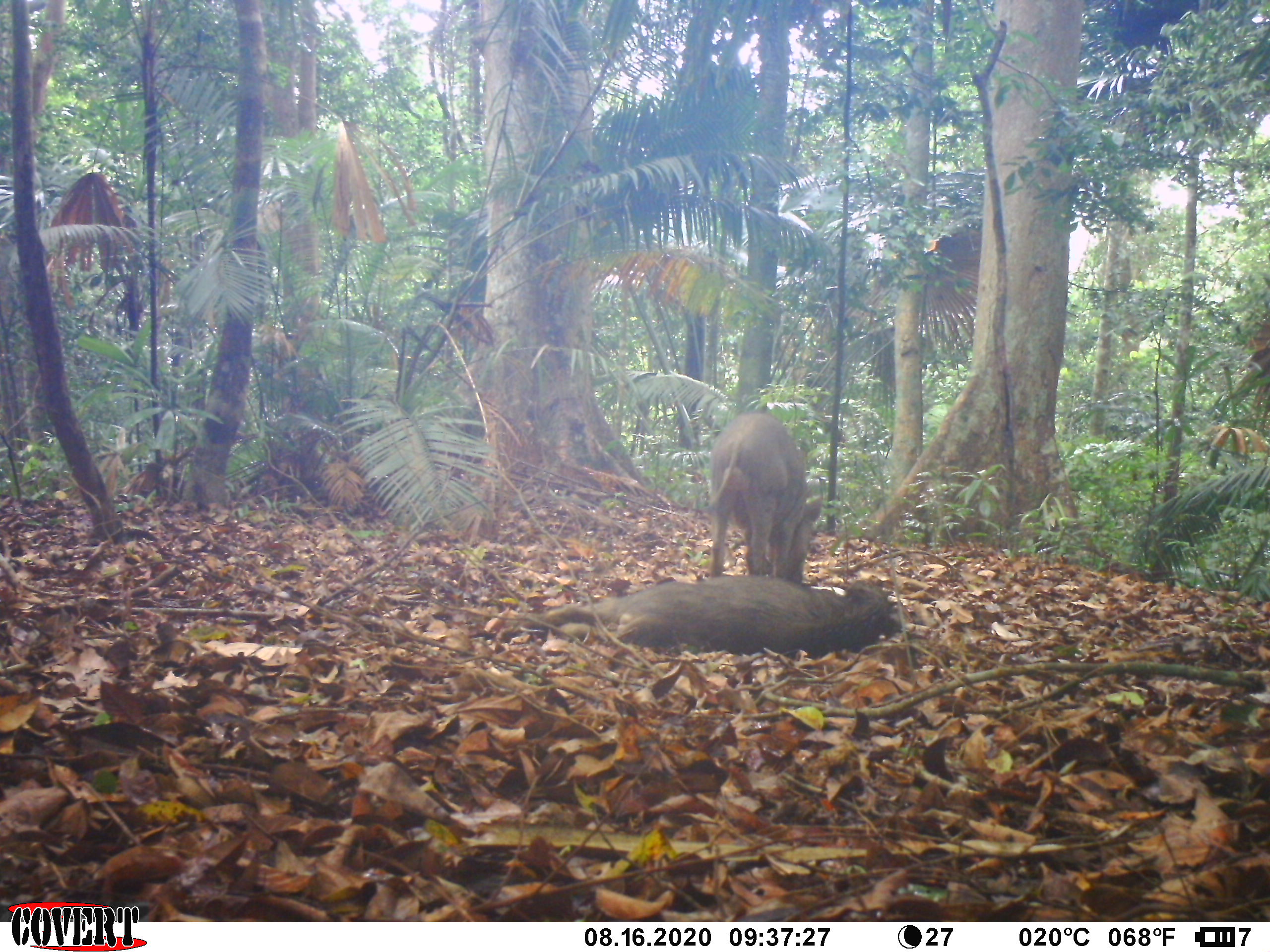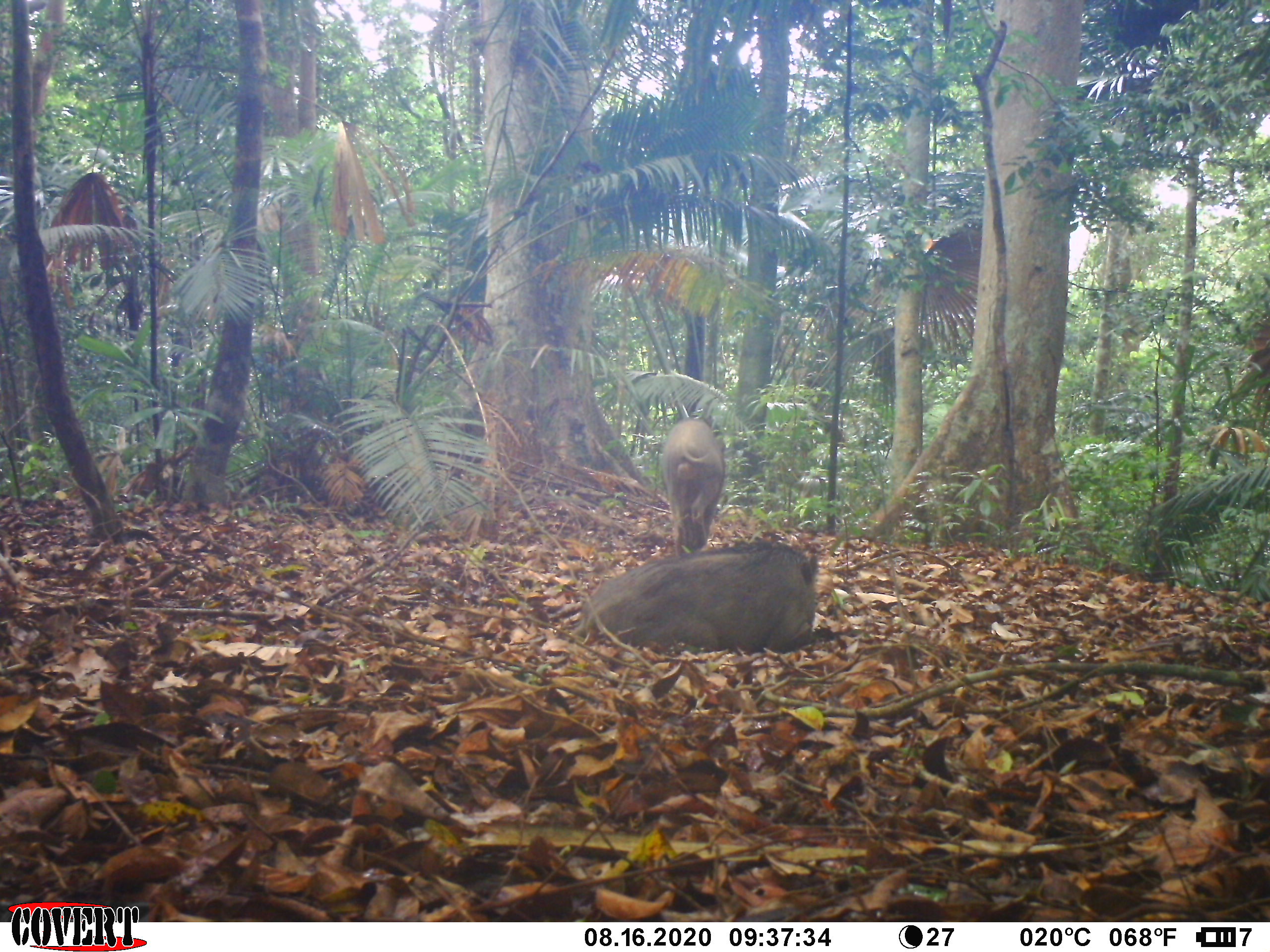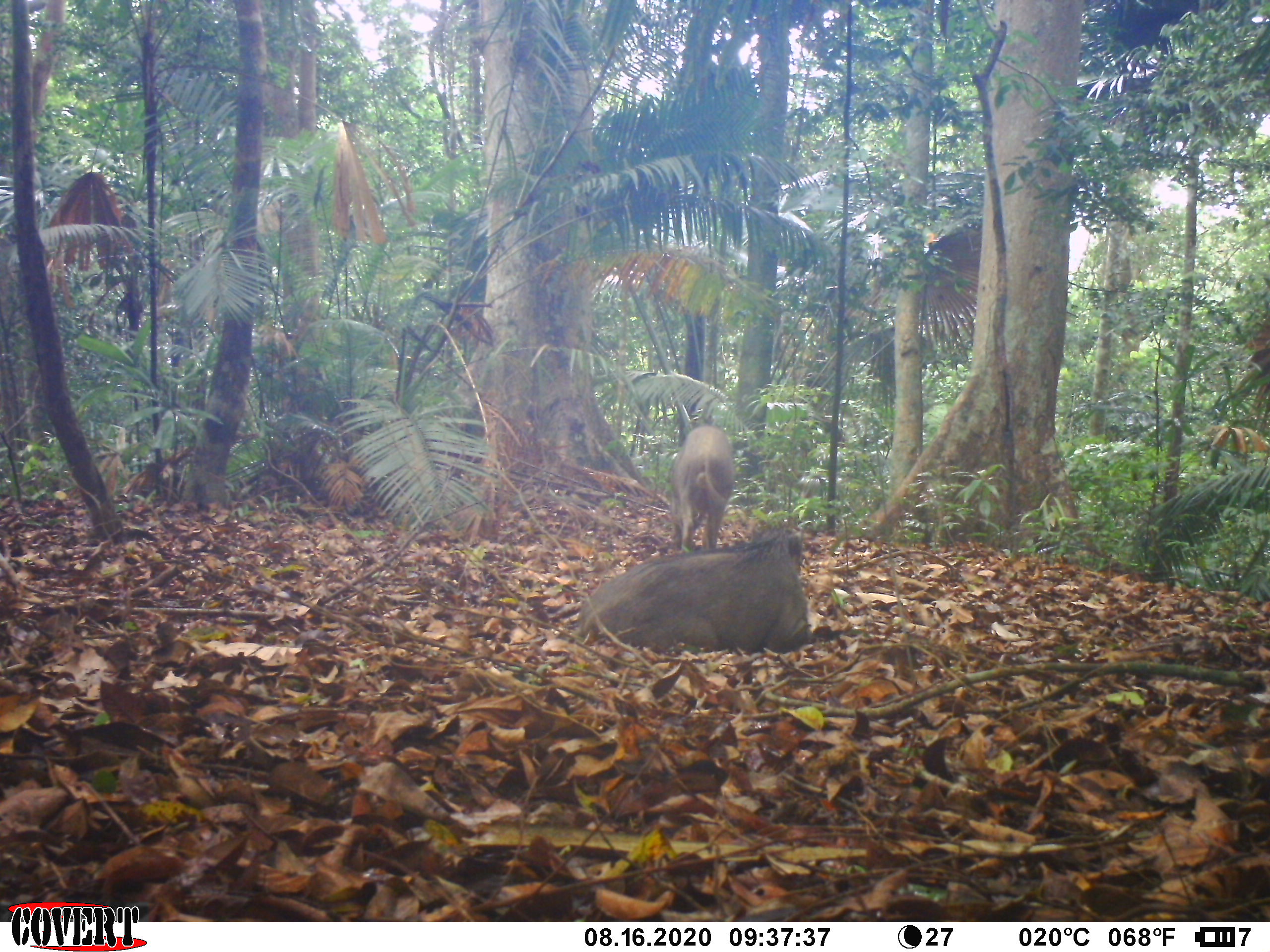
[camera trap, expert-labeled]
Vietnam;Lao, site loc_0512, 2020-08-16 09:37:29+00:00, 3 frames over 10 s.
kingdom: Animalia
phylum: Chordata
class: Mammalia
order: Artiodactyla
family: Suidae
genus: Sus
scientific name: Sus scrofa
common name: eurasian wild pig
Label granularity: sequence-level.